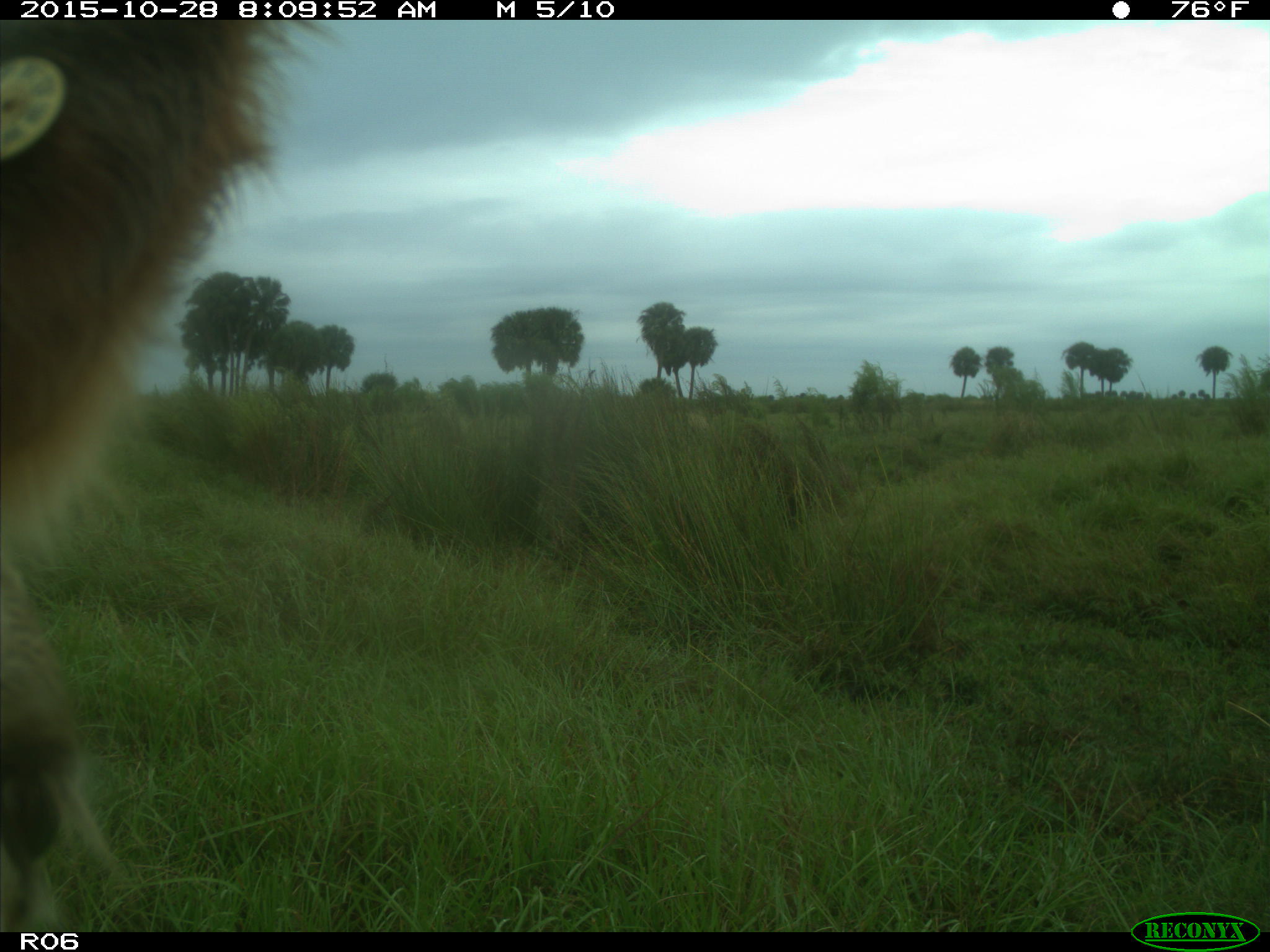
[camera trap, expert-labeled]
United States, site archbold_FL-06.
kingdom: Animalia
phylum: Chordata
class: Mammalia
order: Artiodactyla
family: Bovidae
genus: Bos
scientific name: Bos taurus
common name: domestic cow